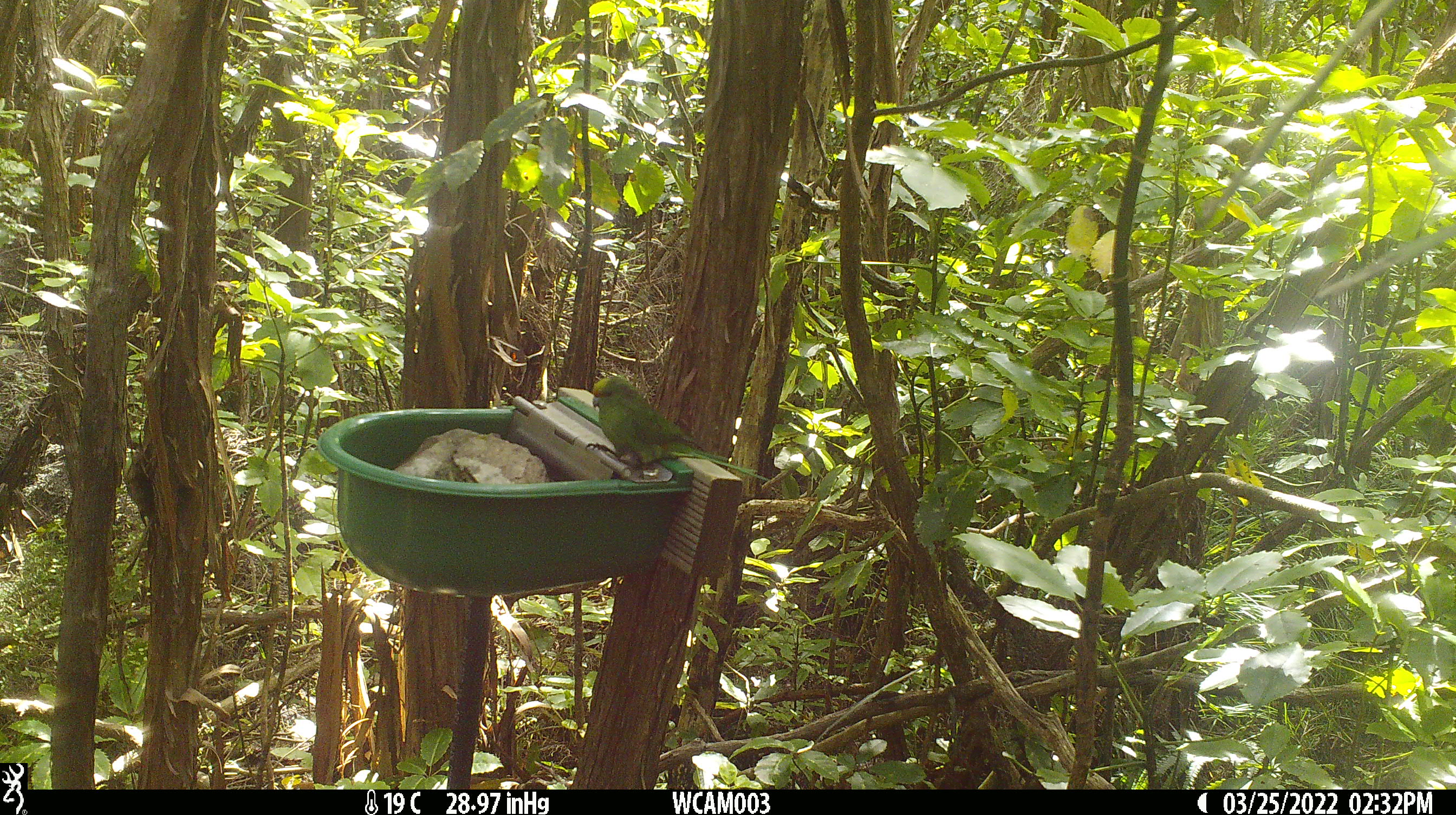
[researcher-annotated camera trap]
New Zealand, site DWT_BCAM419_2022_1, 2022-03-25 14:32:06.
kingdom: Animalia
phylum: Chordata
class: Aves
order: Psittaciformes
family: Psittaculidae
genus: Cyanoramphus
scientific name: Cyanoramphus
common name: parakeet